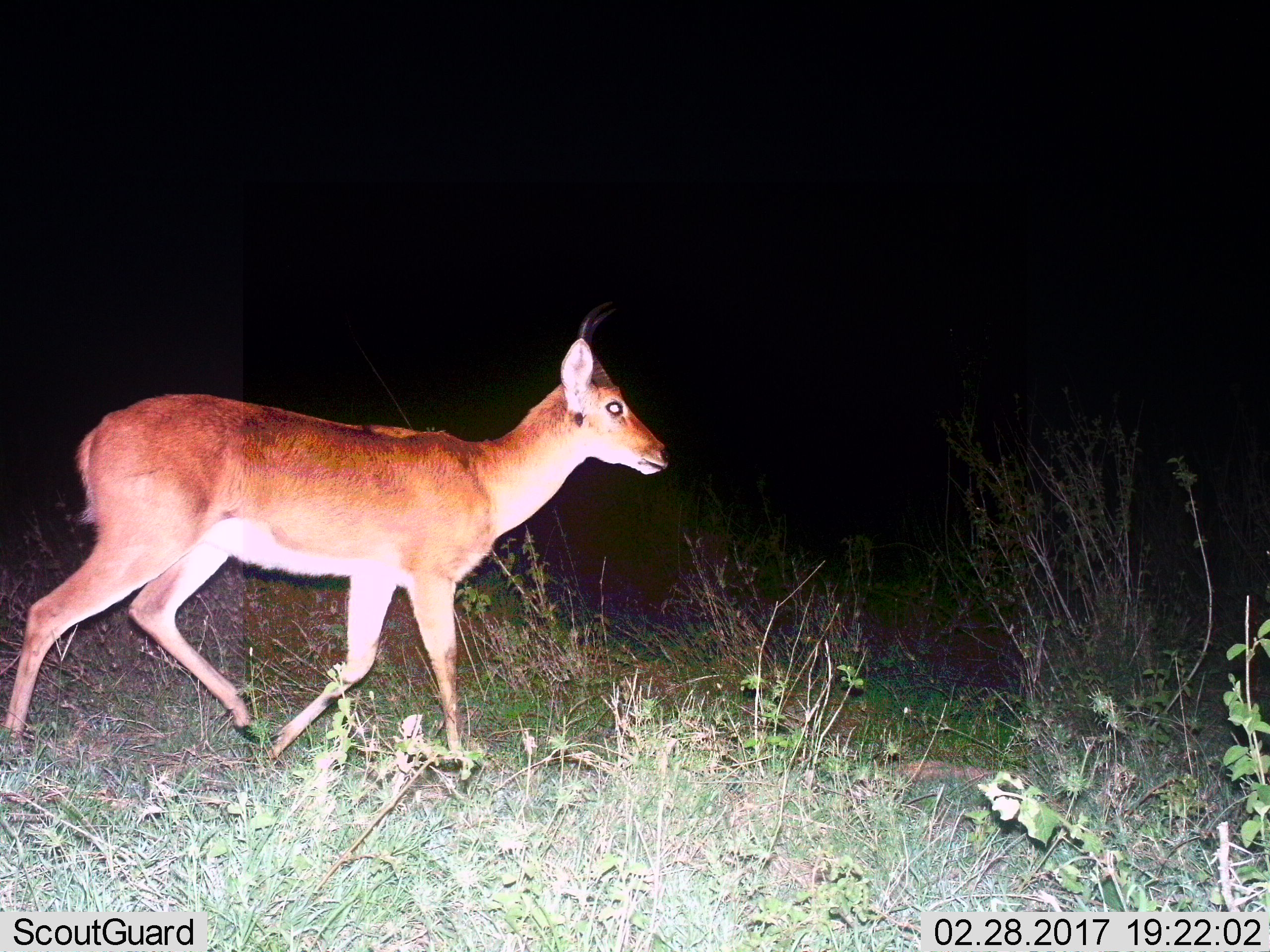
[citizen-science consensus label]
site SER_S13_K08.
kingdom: Animalia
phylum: Chordata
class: Mammalia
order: Artiodactyla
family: Bovidae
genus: Redunca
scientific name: Redunca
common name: reedbuck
Reedbuck (Redunca), count 1. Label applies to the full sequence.